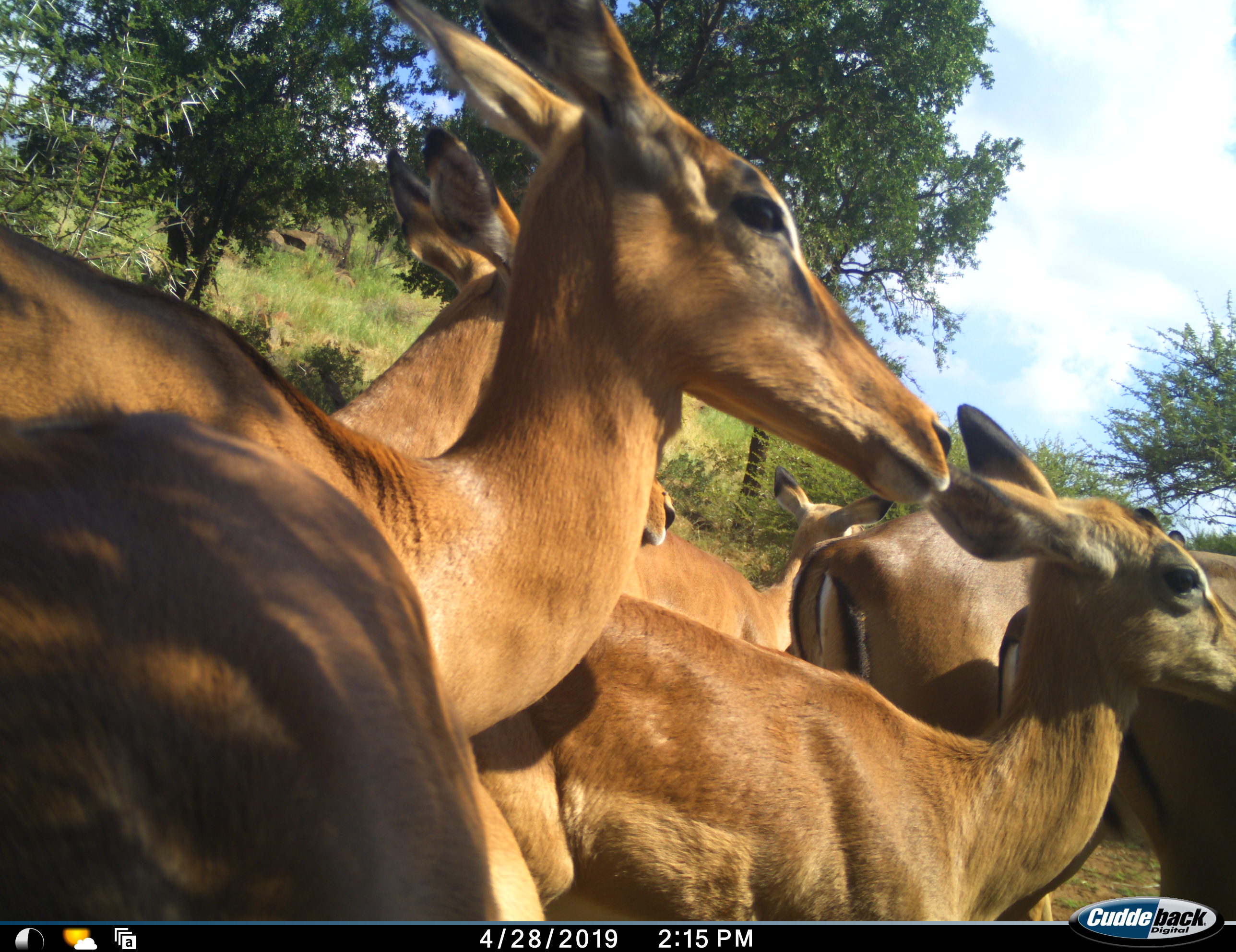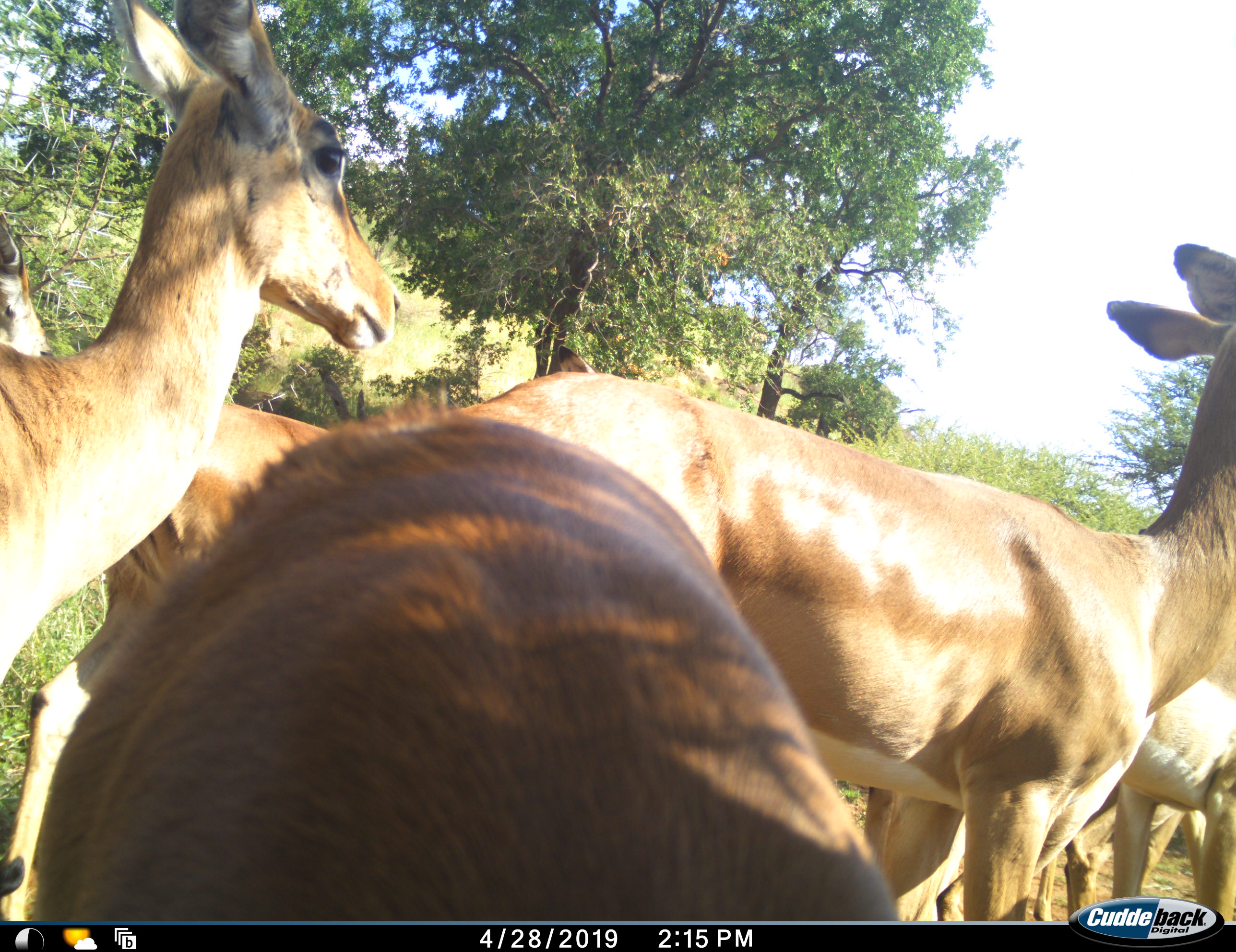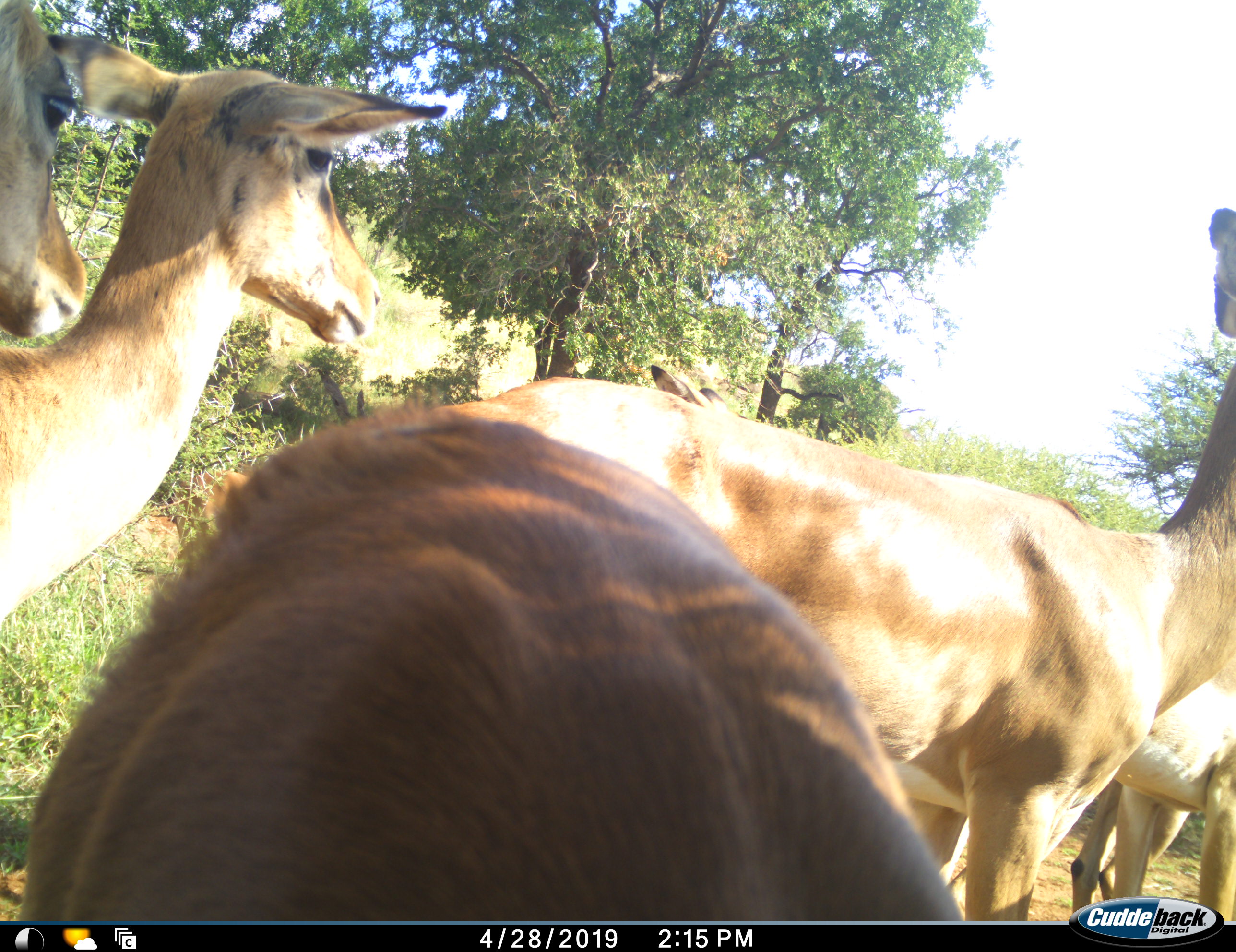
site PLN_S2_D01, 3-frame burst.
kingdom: Animalia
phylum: Chordata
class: Mammalia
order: Artiodactyla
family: Bovidae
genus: Aepyceros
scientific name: Aepyceros melampus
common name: impala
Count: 7.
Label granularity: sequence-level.